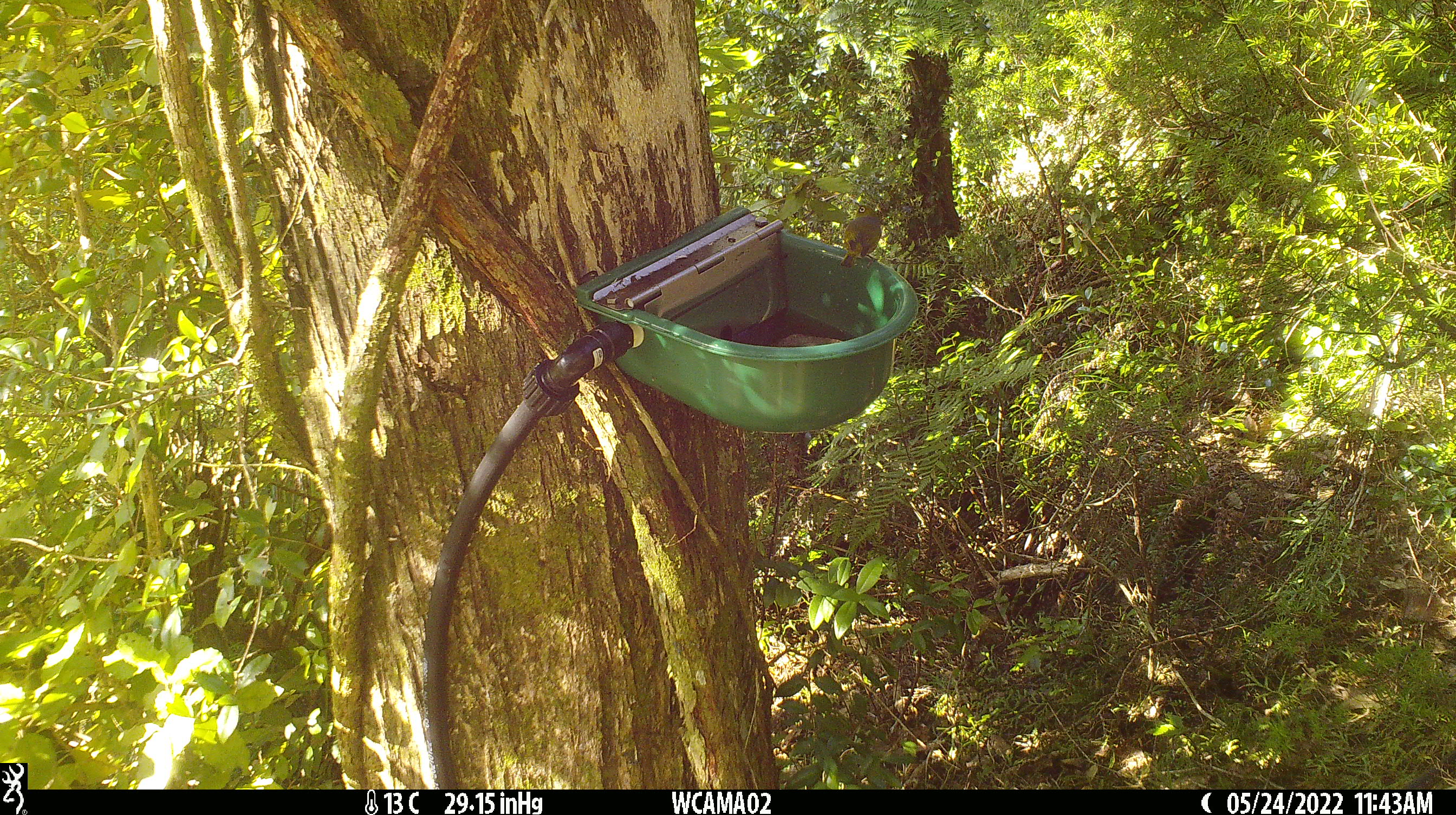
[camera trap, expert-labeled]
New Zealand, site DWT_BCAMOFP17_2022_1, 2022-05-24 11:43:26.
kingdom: Animalia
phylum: Chordata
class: Aves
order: Passeriformes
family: Zosteropidae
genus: Zosterops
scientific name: Zosterops lateralis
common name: silvereye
Silvereye (Zosterops lateralis).